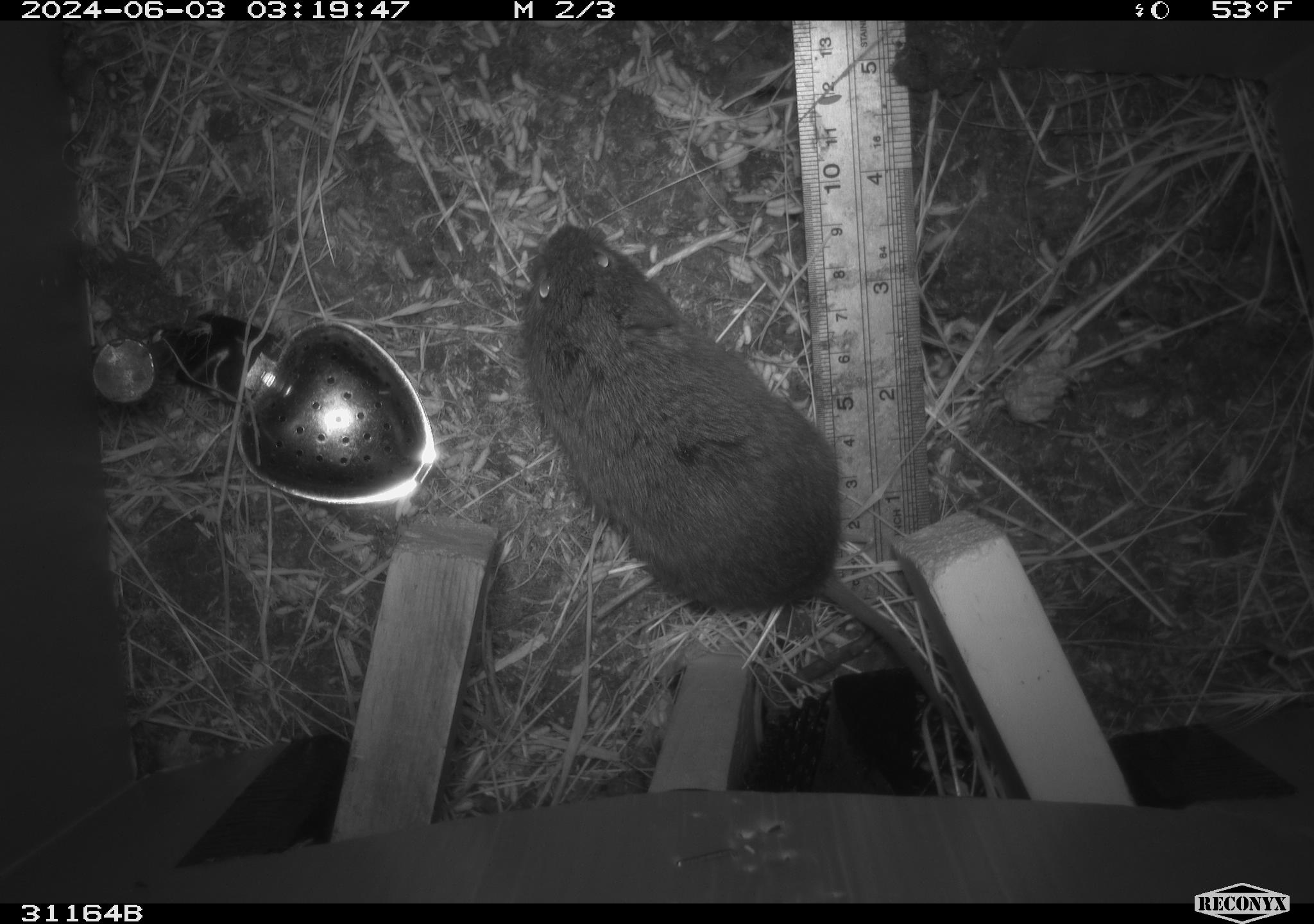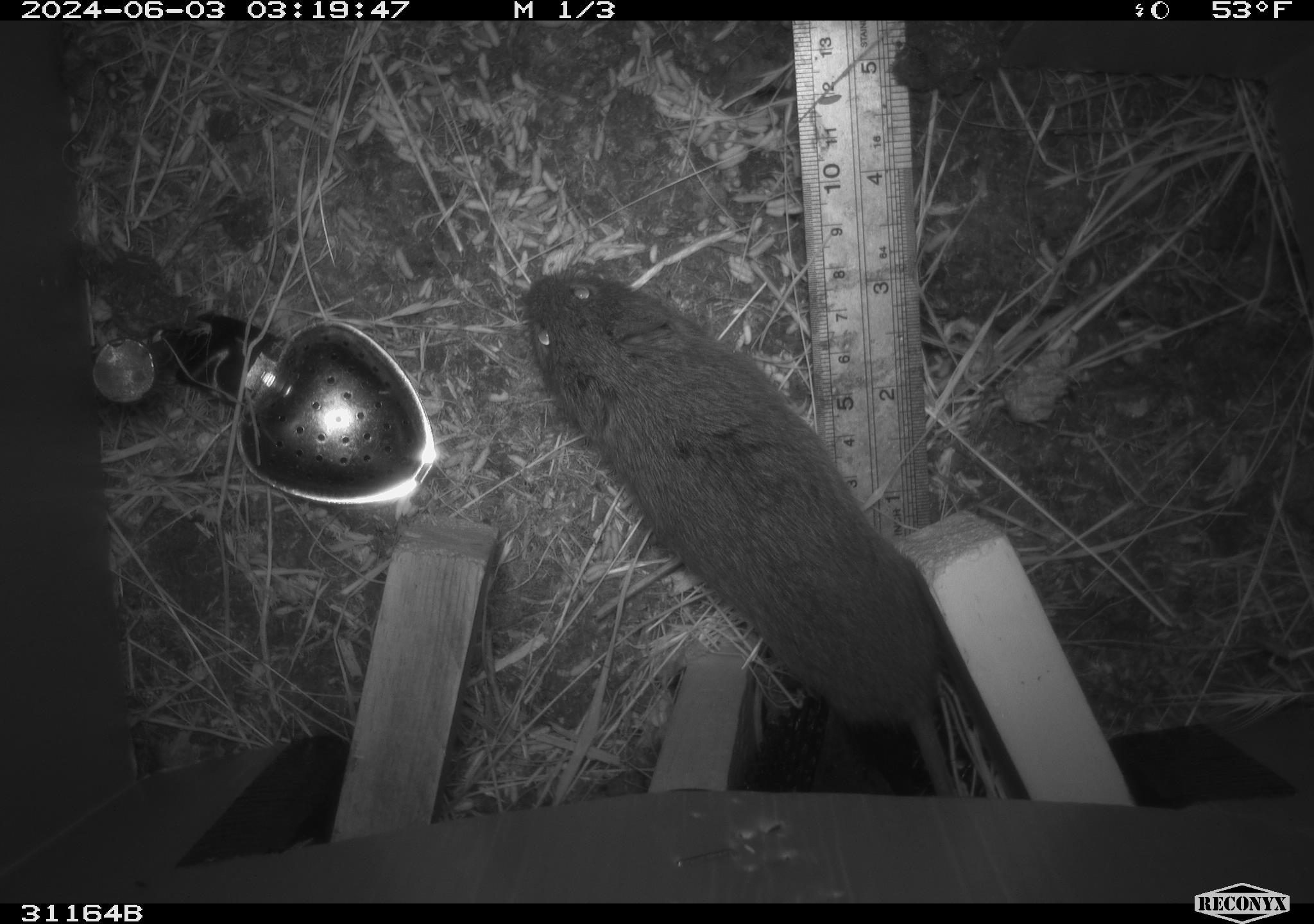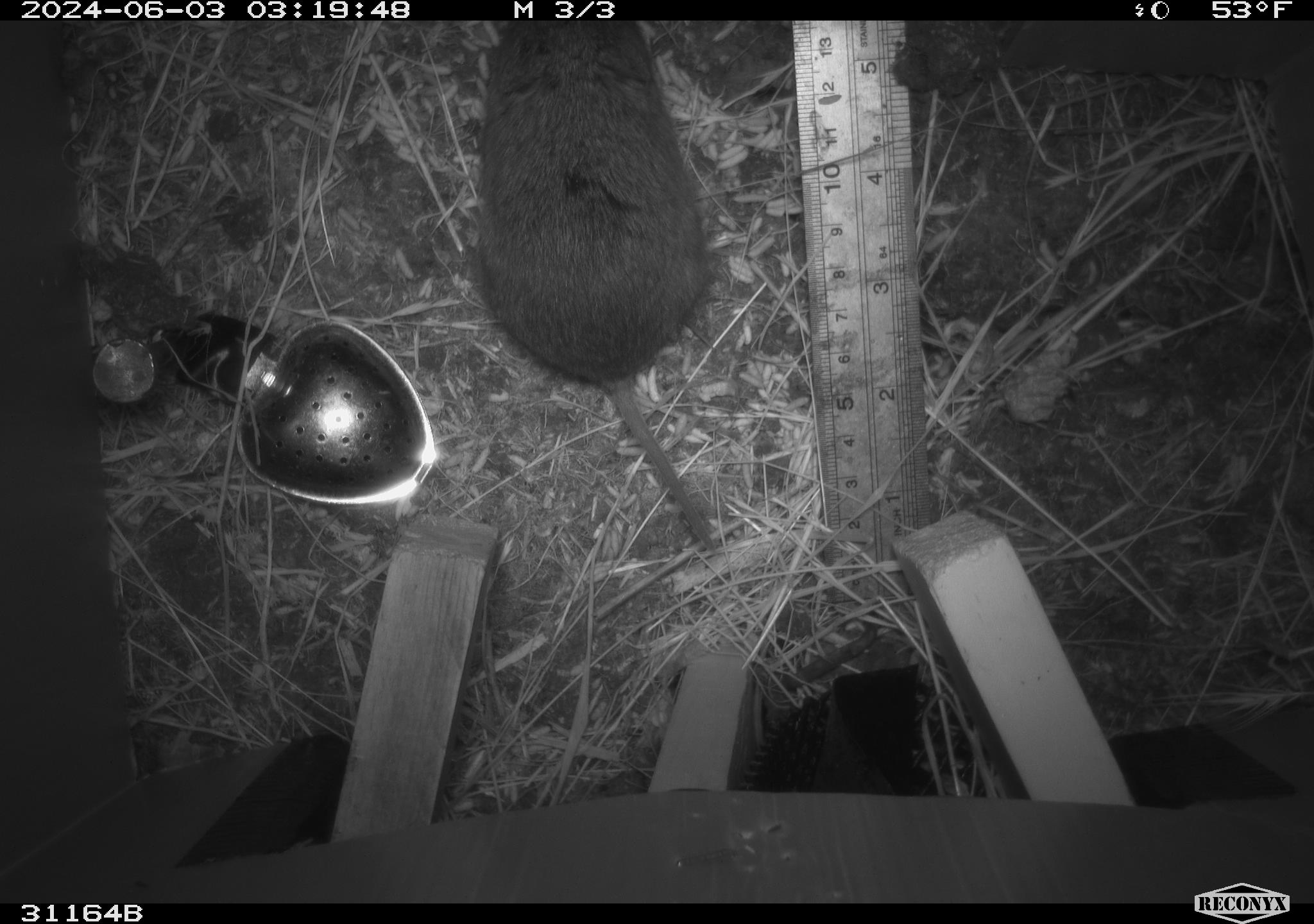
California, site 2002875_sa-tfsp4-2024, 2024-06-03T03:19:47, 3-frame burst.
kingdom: Animalia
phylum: Chordata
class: Mammalia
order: Rodentia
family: Cricetidae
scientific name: Arvicolinae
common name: voles, lemmings, and muskrats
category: arvicolinae subfamily